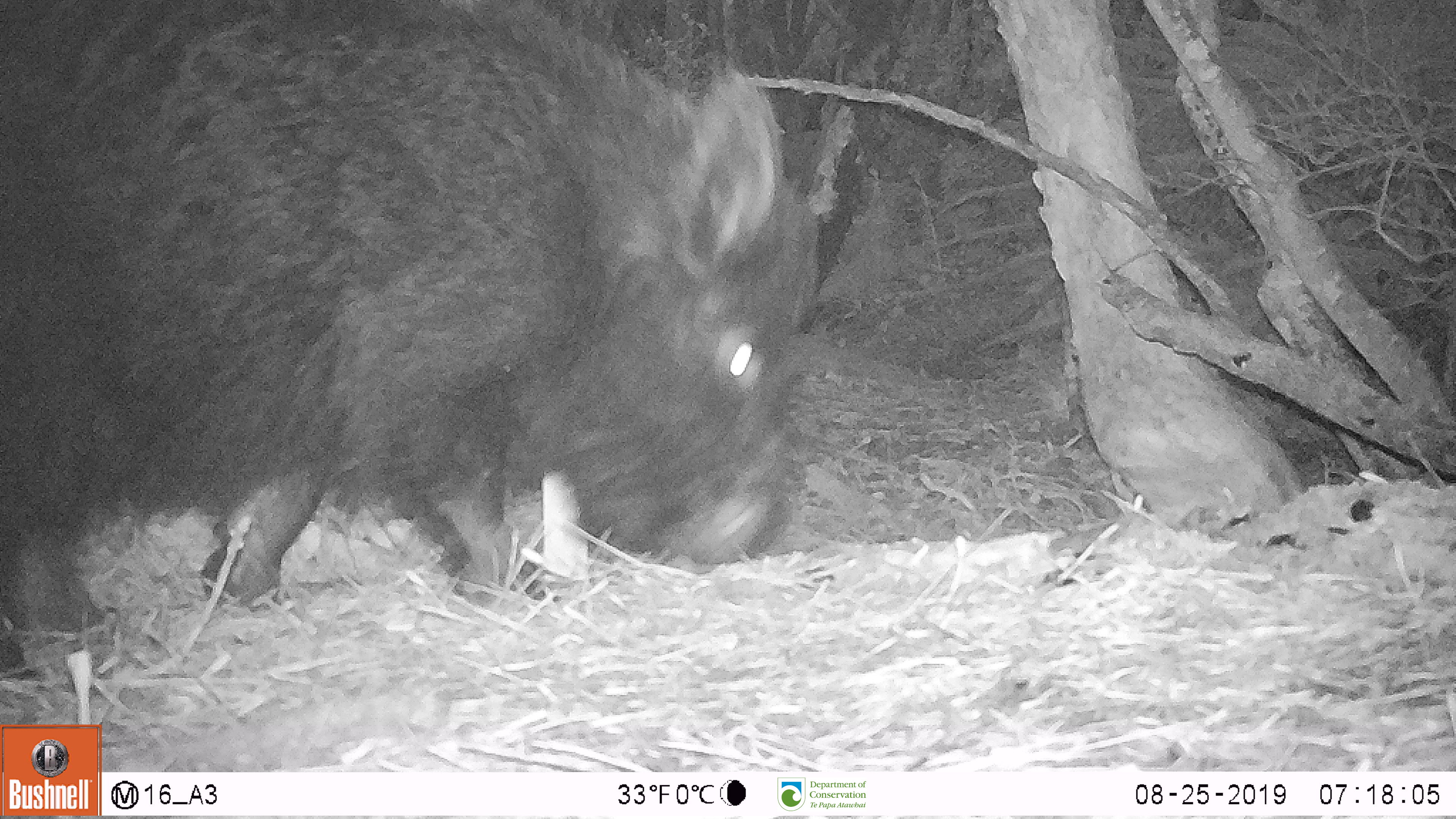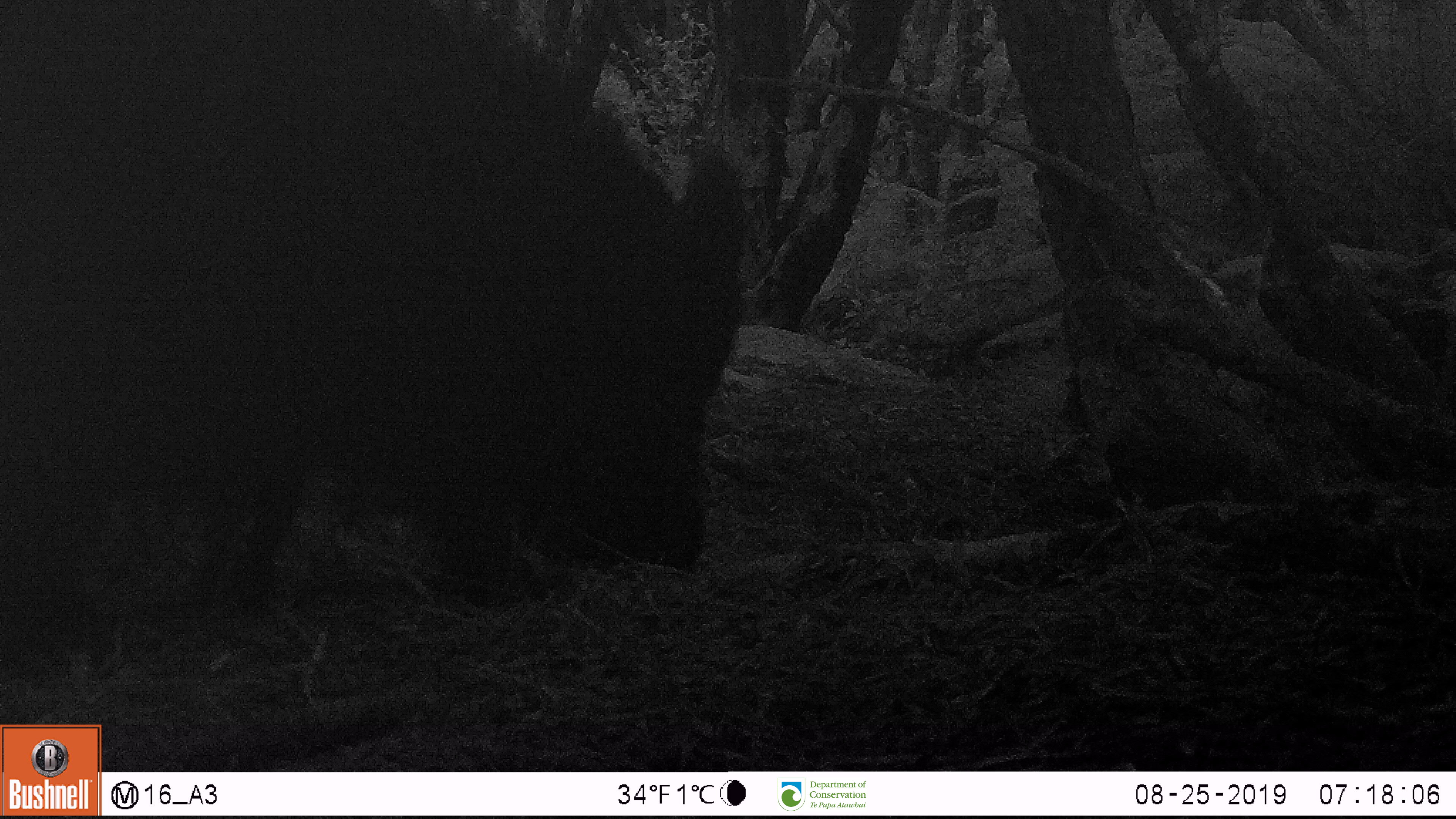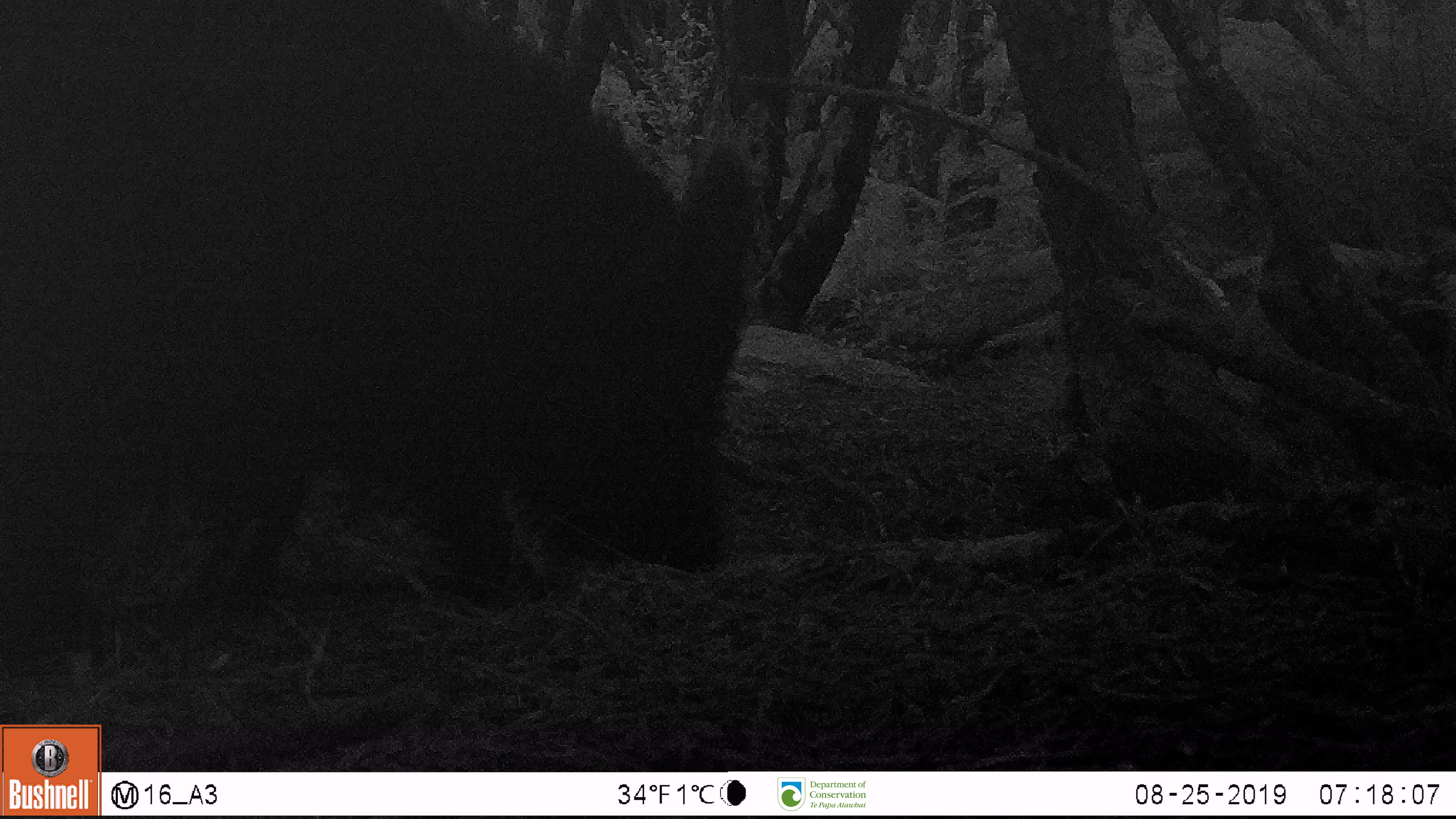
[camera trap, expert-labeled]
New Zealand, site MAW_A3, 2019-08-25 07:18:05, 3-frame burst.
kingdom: Animalia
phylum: Chordata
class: Mammalia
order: Artiodactyla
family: Suidae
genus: Sus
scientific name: Sus scrofa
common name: pig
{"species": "pig (Sus scrofa)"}